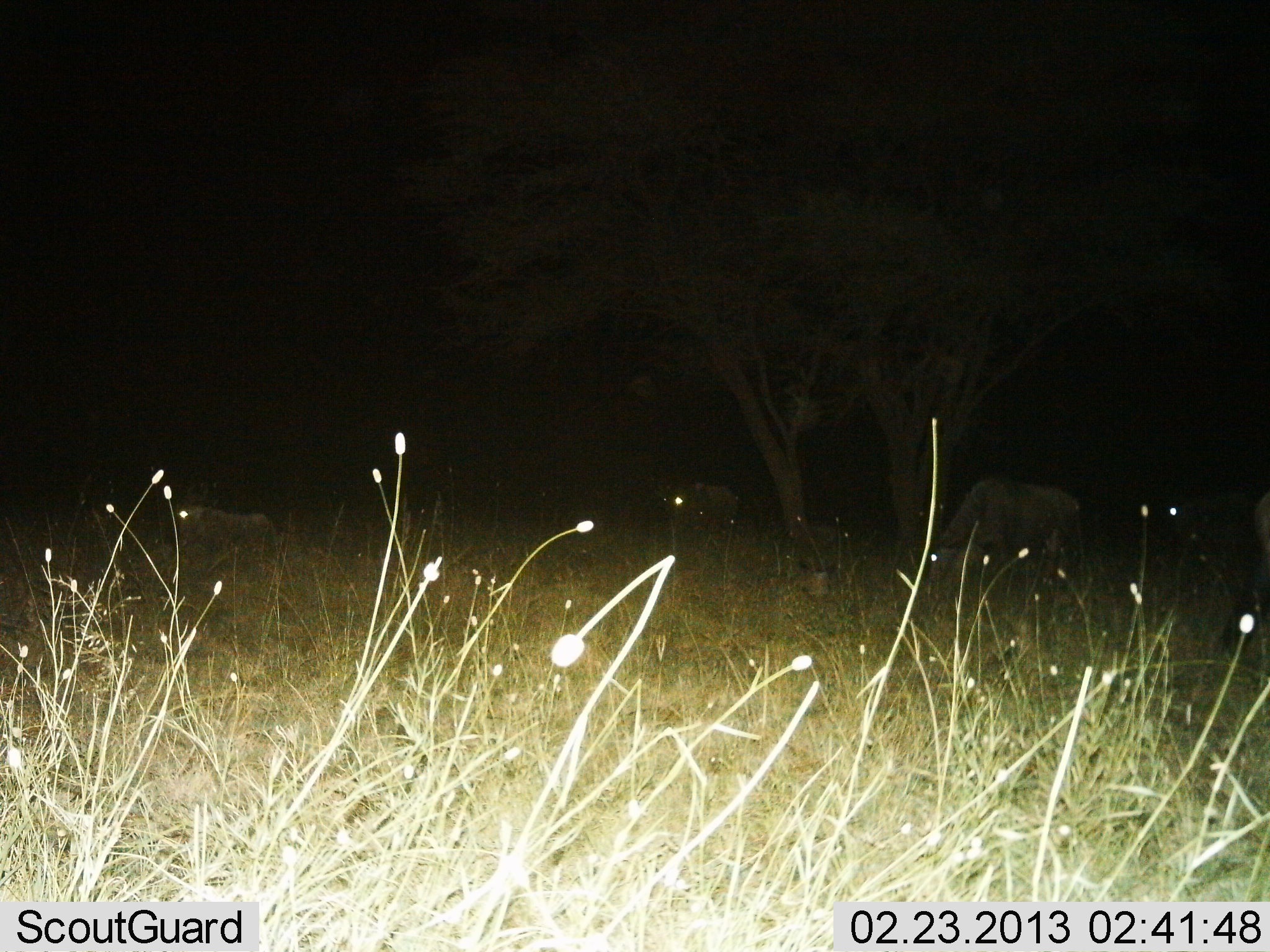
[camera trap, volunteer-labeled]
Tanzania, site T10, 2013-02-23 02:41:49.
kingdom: Animalia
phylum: Chordata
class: Mammalia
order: Artiodactyla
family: Bovidae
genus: Connochaetes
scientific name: Connochaetes taurinus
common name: blue wildebeest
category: wildebeest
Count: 3.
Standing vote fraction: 50%.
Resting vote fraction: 64%.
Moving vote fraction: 7%.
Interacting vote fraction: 0%.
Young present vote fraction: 0%.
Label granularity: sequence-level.